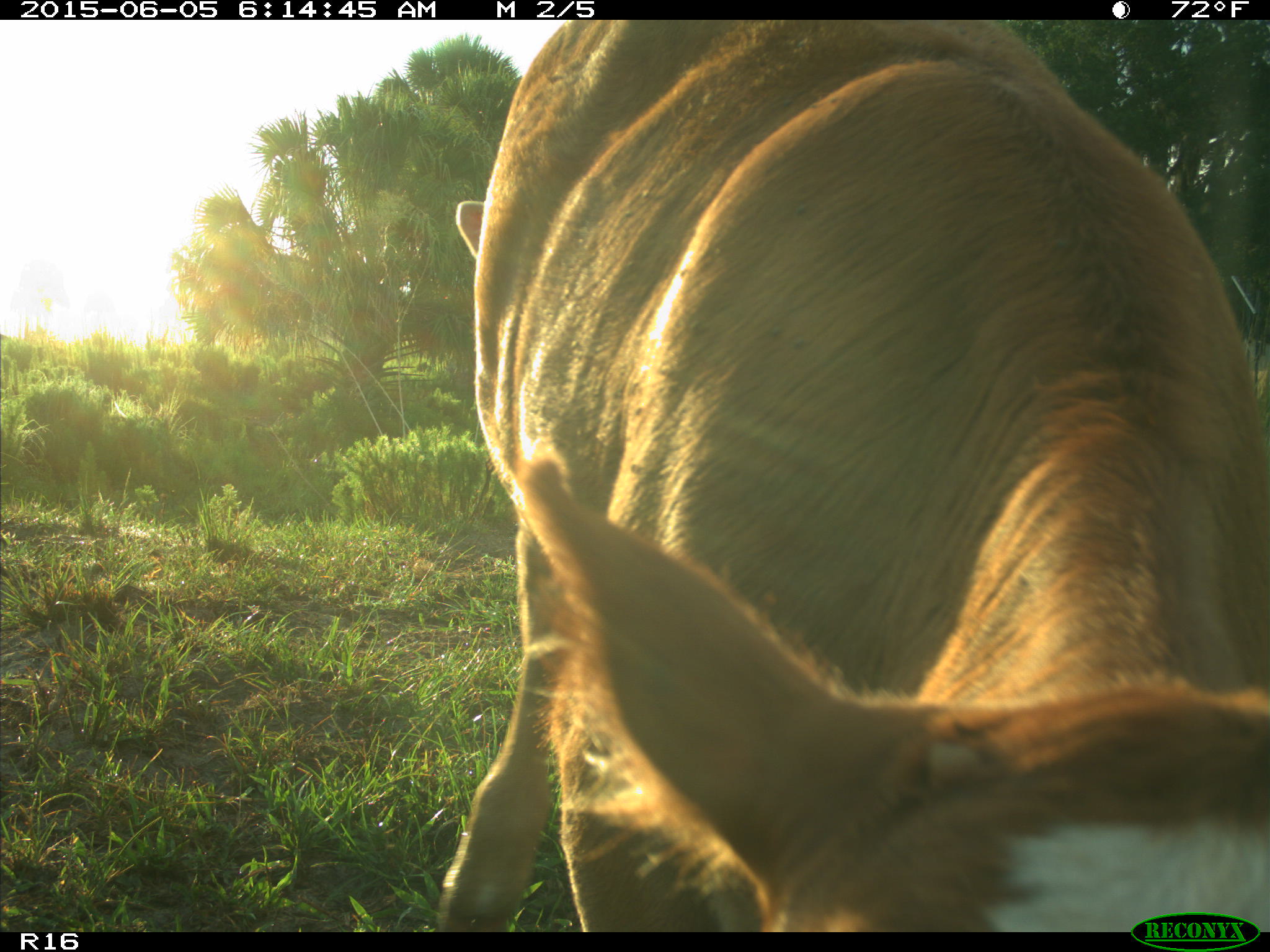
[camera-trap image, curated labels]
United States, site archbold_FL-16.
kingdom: Animalia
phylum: Chordata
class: Mammalia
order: Artiodactyla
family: Bovidae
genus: Bos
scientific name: Bos taurus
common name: domestic cow